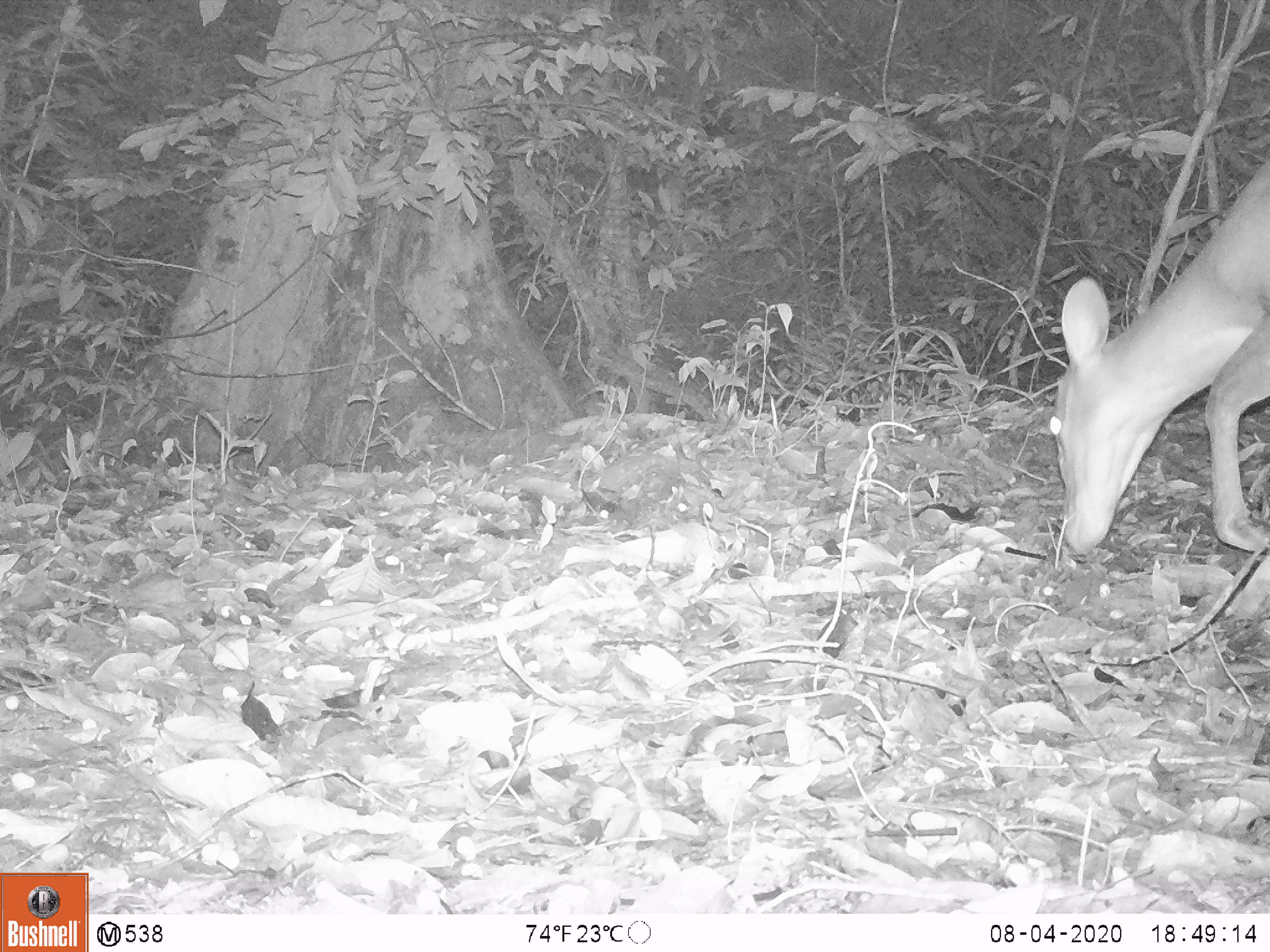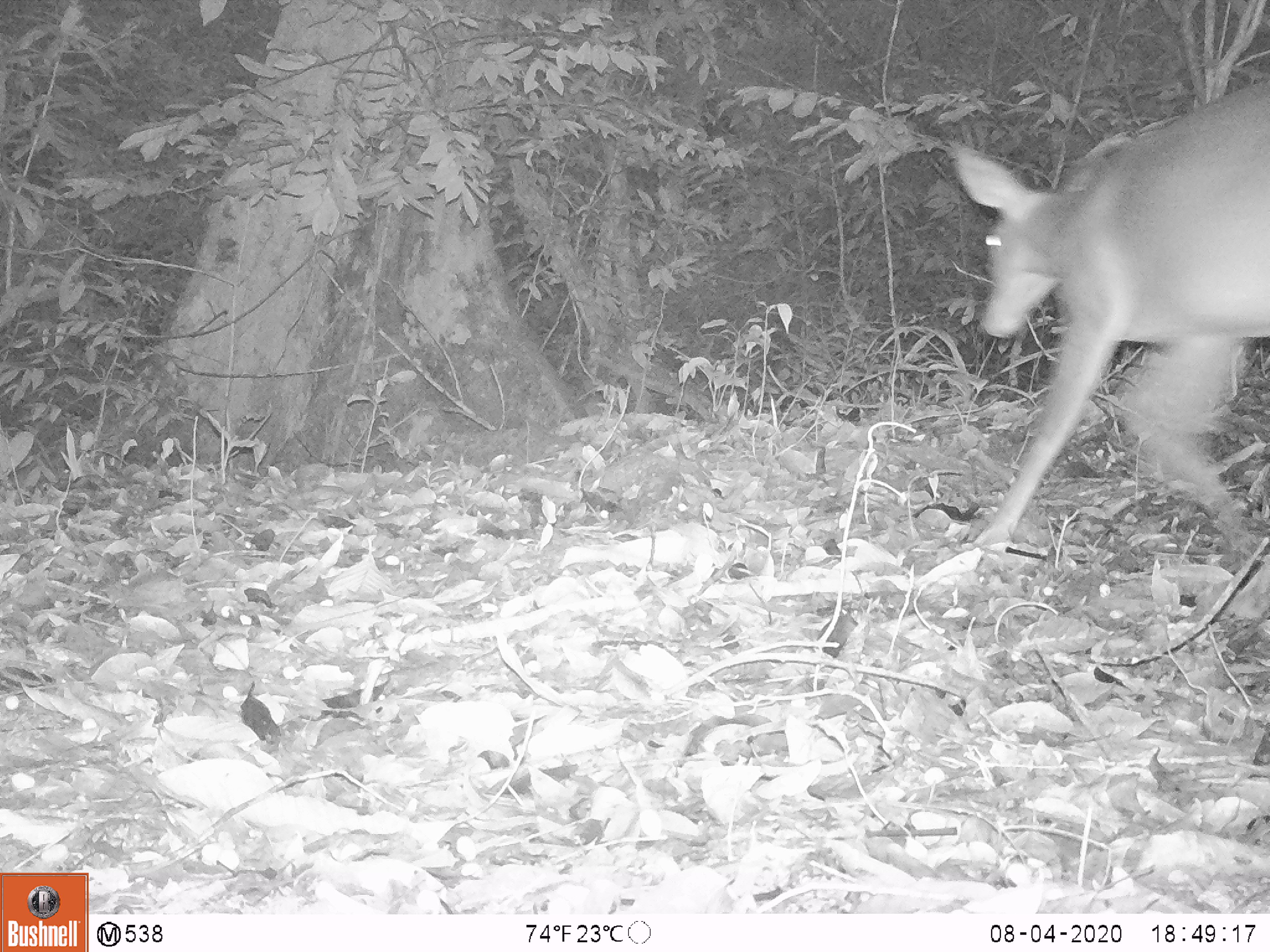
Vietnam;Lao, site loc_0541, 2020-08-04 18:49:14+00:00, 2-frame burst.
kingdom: Animalia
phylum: Chordata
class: Mammalia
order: Artiodactyla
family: Cervidae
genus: Muntiacus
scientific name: Muntiacus vuquangensis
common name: large-antlered muntjac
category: large antlered muntjac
Large antlered muntjac (large-antlered muntjac) (Muntiacus vuquangensis). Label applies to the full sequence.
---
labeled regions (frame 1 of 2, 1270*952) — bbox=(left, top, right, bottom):
large antlered muntjac: bbox=(1047, 159, 1270, 555)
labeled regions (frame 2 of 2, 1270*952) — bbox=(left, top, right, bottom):
large antlered muntjac: bbox=(950, 79, 1270, 558)